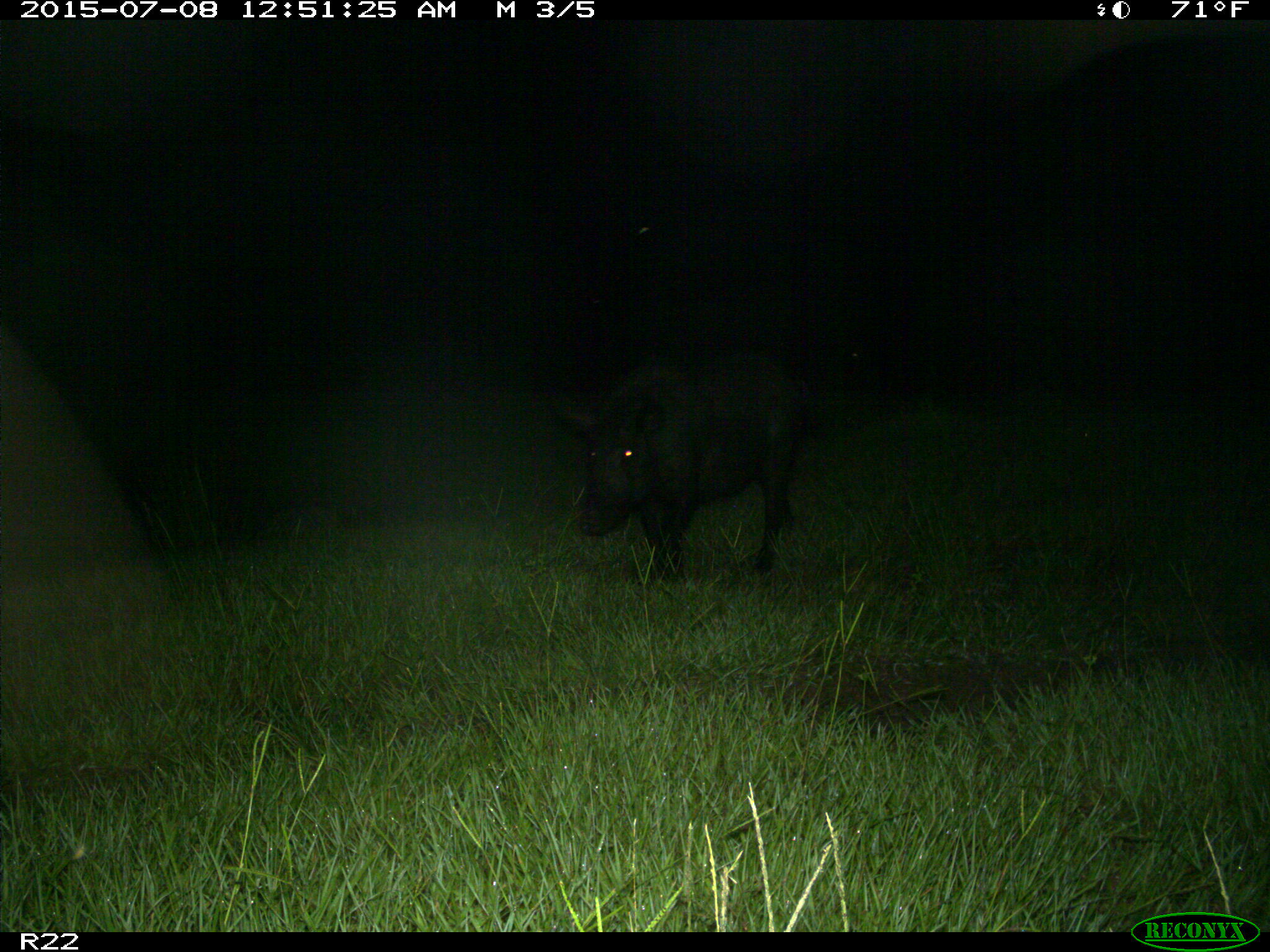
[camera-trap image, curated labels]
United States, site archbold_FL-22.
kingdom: Animalia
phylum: Chordata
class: Mammalia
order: Artiodactyla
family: Bovidae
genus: Bos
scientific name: Bos taurus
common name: domestic cow